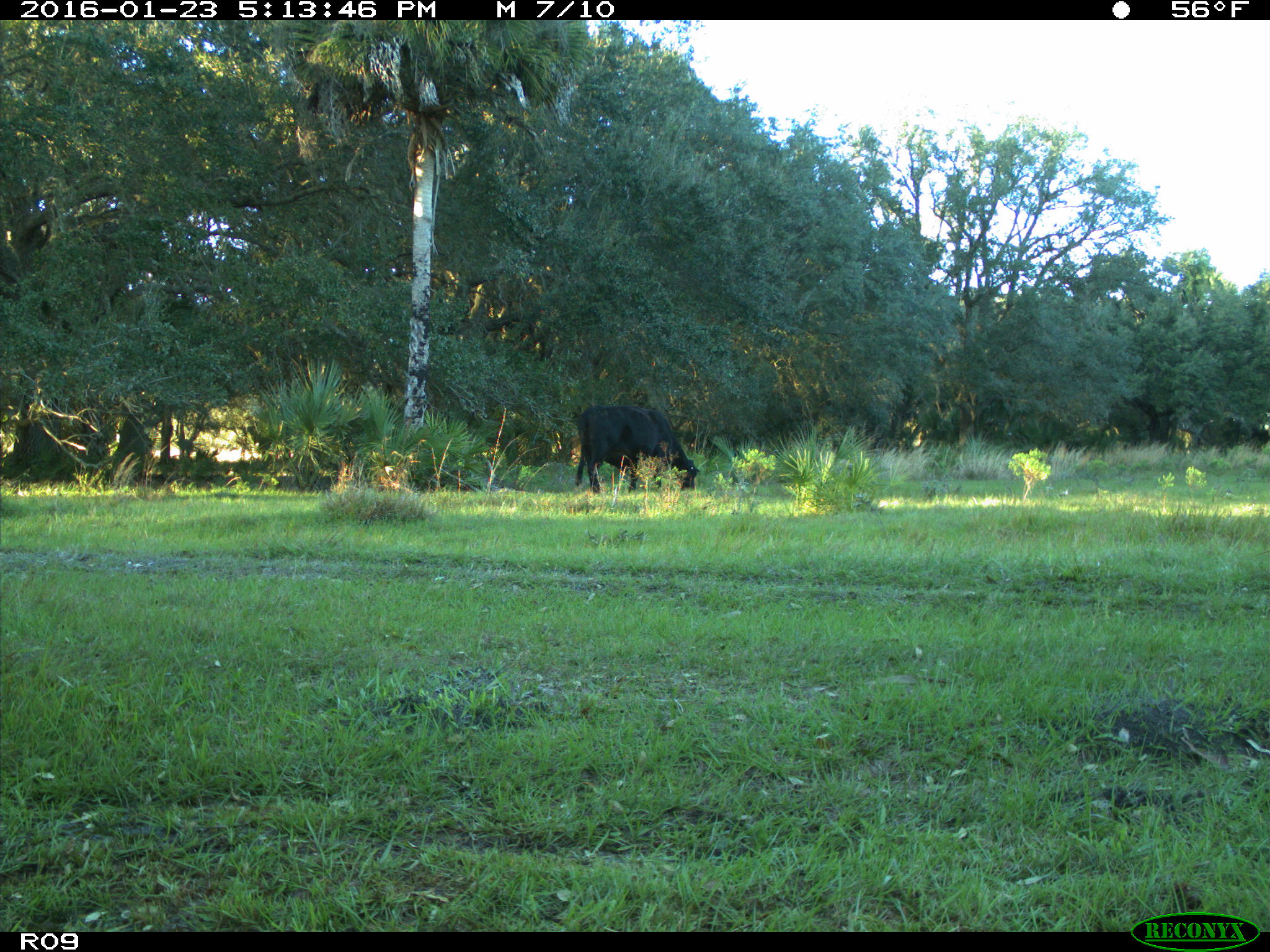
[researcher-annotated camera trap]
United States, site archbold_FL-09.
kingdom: Animalia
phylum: Chordata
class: Mammalia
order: Artiodactyla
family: Bovidae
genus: Bos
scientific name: Bos taurus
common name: domestic cow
Bos taurus (domestic cow).